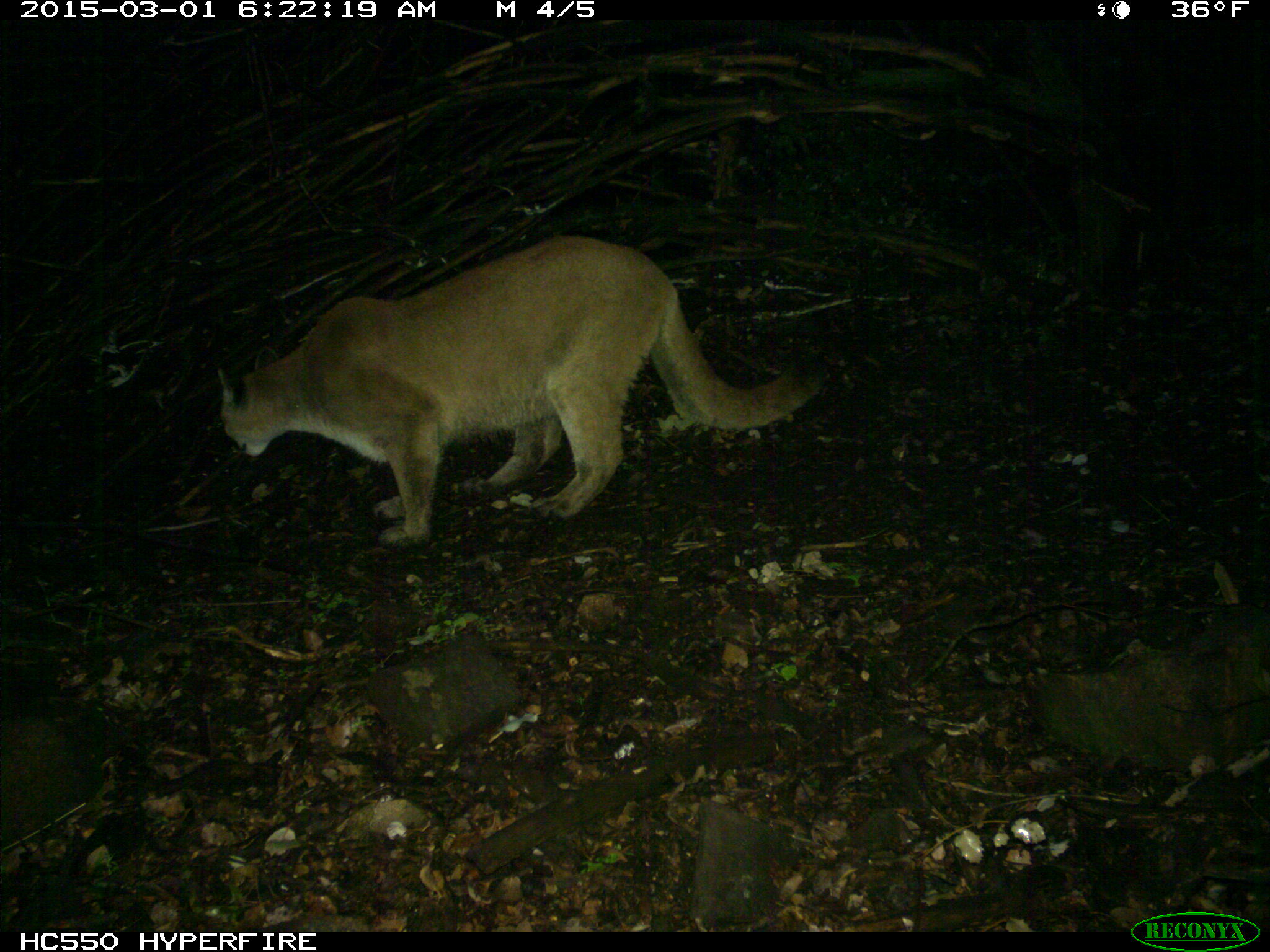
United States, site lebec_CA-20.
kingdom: Animalia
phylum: Chordata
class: Mammalia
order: Carnivora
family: Felidae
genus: Puma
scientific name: Puma concolor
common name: mountain lion